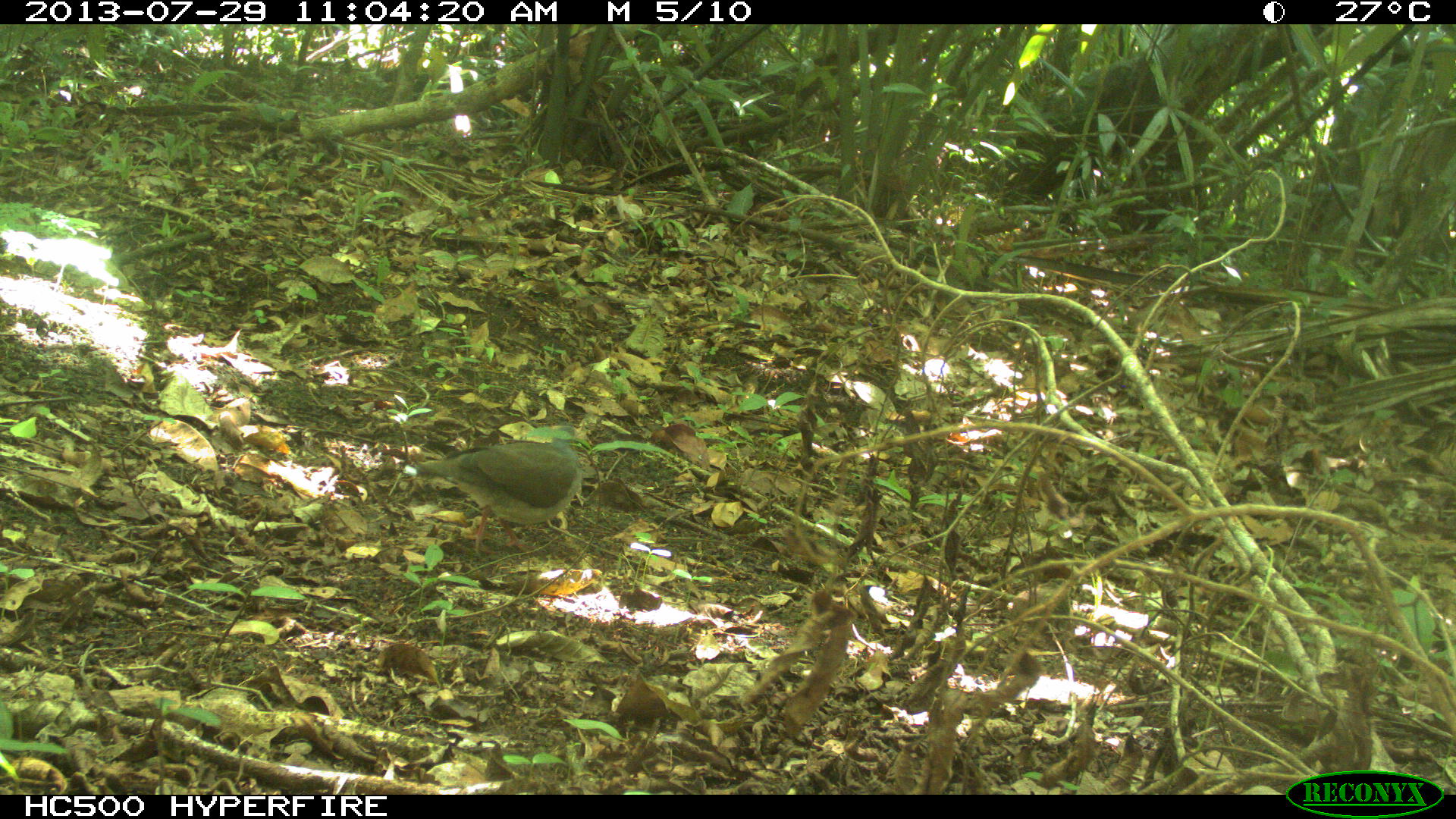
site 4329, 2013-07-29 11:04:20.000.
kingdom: Animalia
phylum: Chordata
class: Aves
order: Columbiformes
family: Columbidae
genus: Leptotila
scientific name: Leptotila plumbeiceps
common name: gray-headed dove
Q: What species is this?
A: Leptotila plumbeiceps (gray-headed dove).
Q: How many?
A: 1.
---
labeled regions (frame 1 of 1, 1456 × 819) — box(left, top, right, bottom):
leptotila plumbeiceps: box(415, 424, 584, 556)